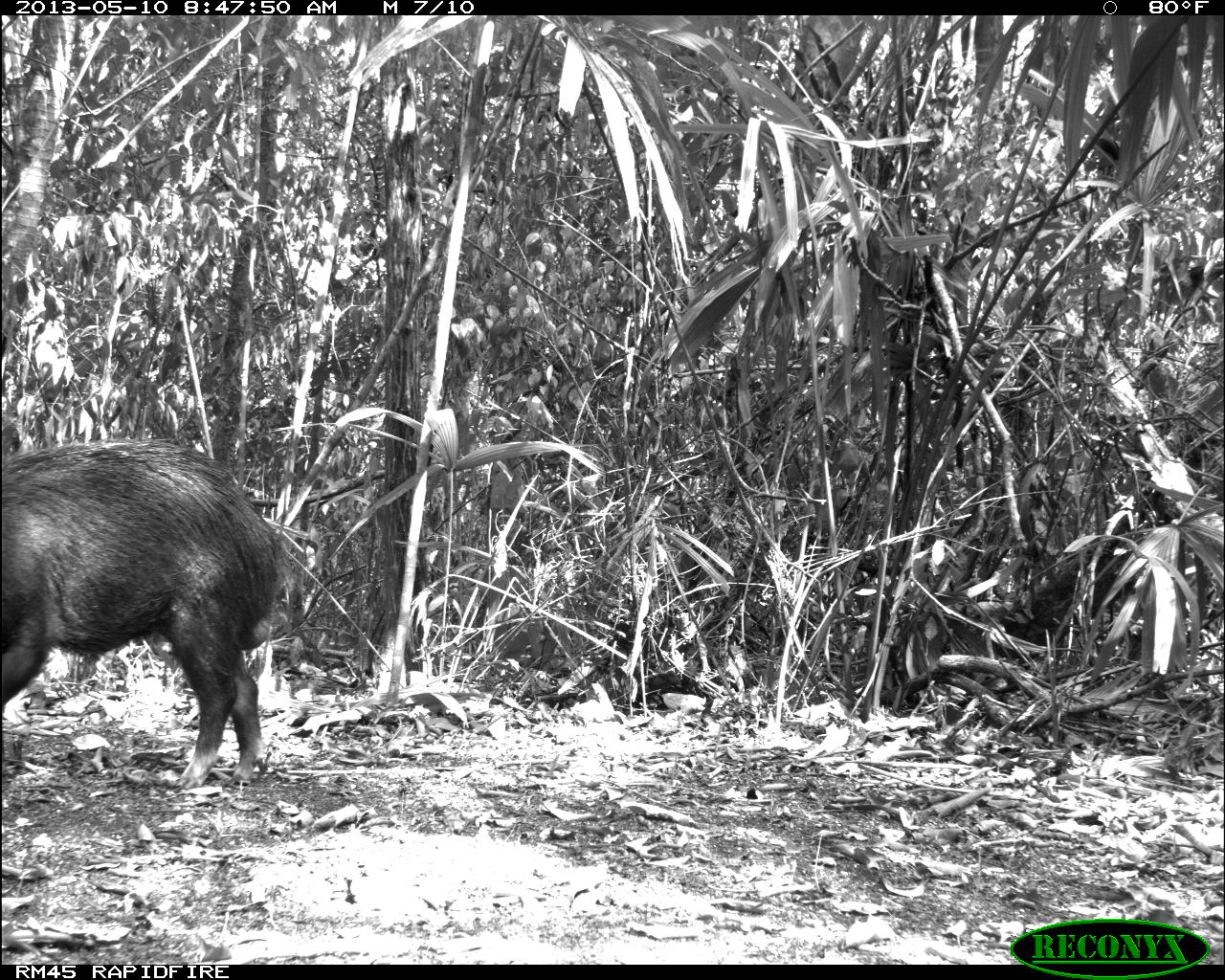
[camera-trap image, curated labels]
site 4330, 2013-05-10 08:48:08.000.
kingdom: Animalia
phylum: Chordata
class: Mammalia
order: Artiodactyla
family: Tayassuidae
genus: Tayassu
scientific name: Tayassu pecari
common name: white-lipped peccary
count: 4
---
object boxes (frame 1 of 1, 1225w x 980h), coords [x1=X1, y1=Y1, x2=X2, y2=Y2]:
tayassu pecari: [x1=0, y1=435, x2=293, y2=788]